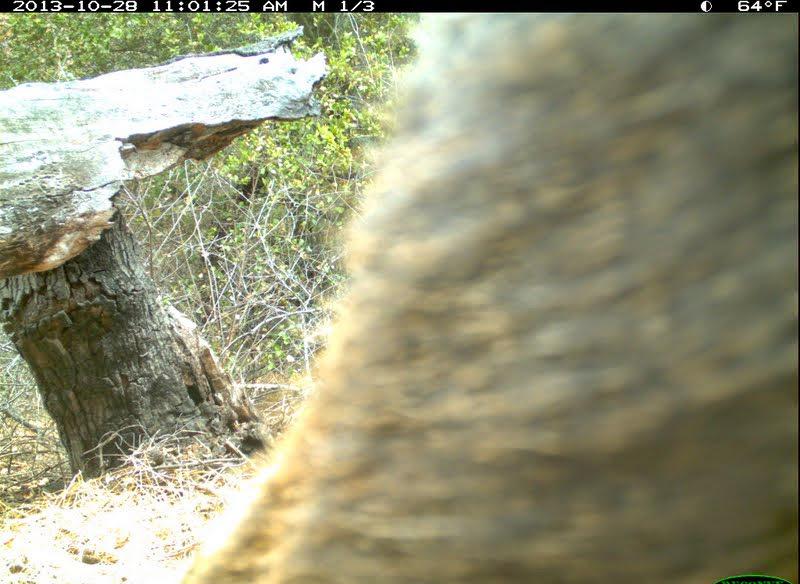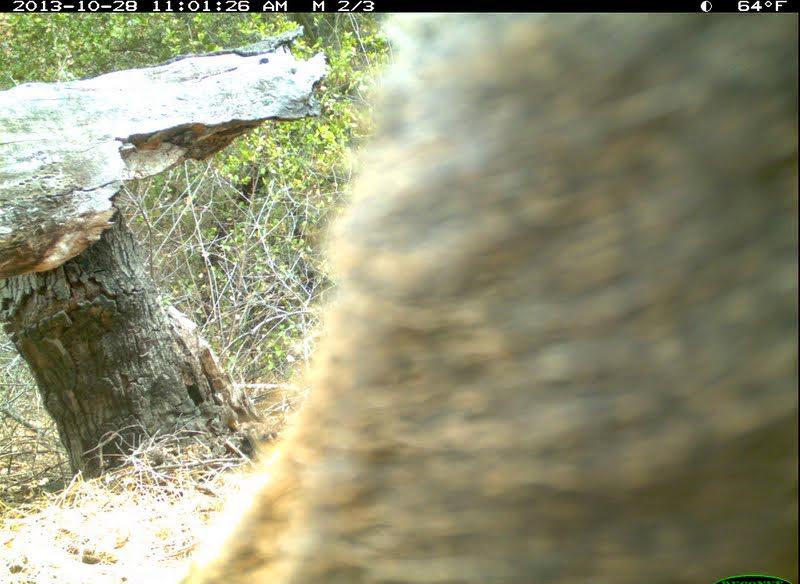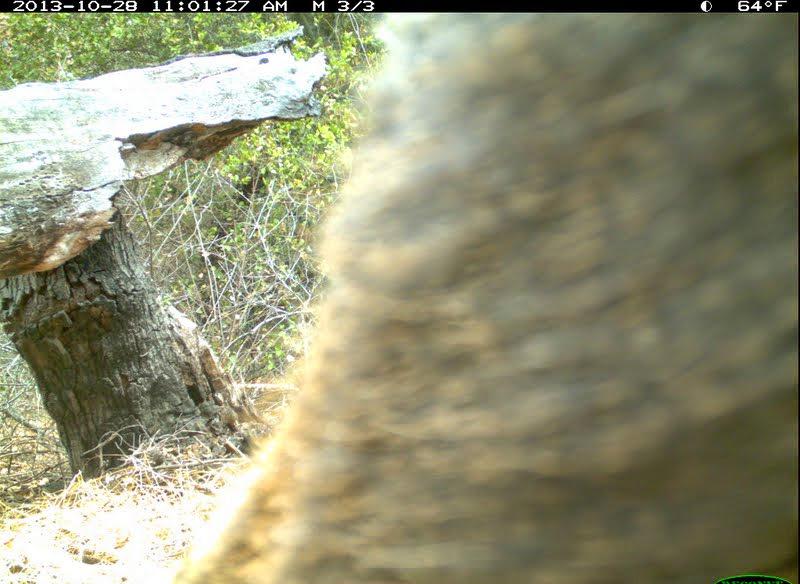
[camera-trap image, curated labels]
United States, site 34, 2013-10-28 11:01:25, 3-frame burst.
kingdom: Animalia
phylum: Chordata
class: Mammalia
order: Artiodactyla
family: Cervidae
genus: Odocoileus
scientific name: Odocoileus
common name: deer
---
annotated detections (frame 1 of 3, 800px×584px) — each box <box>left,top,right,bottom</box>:
deer: <box>181,12,799,583</box>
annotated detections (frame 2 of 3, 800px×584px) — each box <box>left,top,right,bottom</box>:
deer: <box>168,13,800,583</box>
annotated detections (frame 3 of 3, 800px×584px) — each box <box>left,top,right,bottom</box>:
deer: <box>178,12,800,584</box>